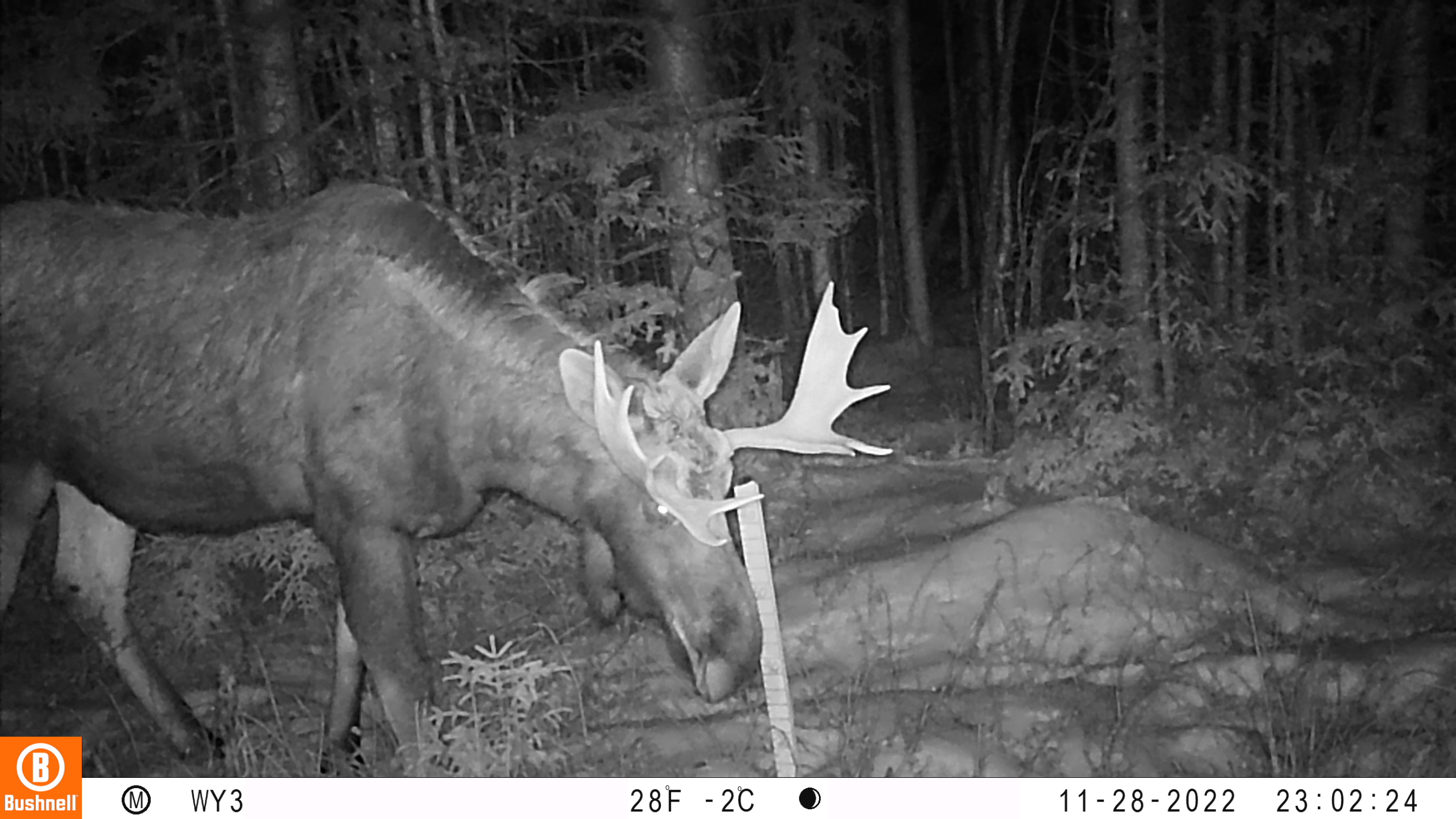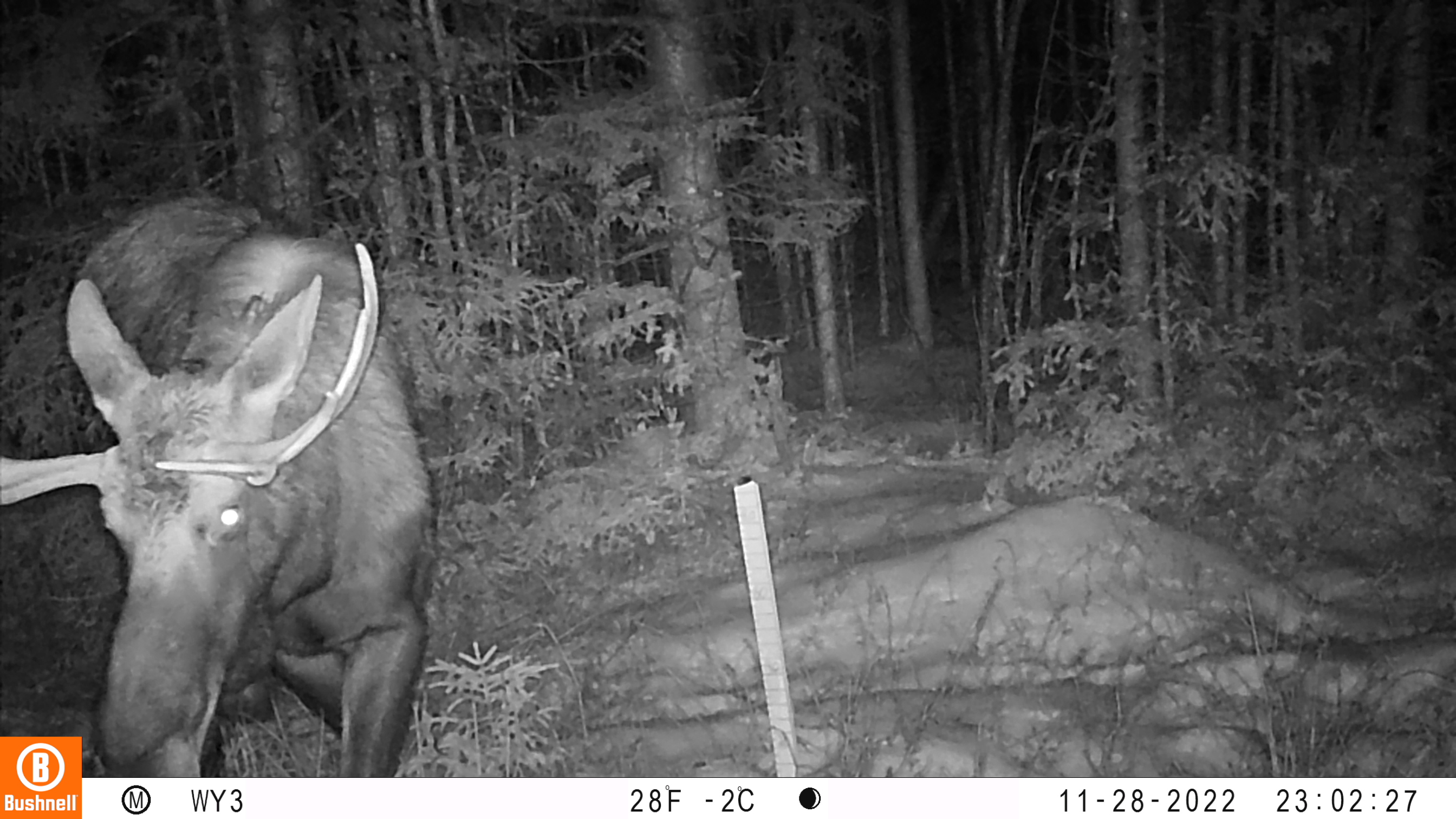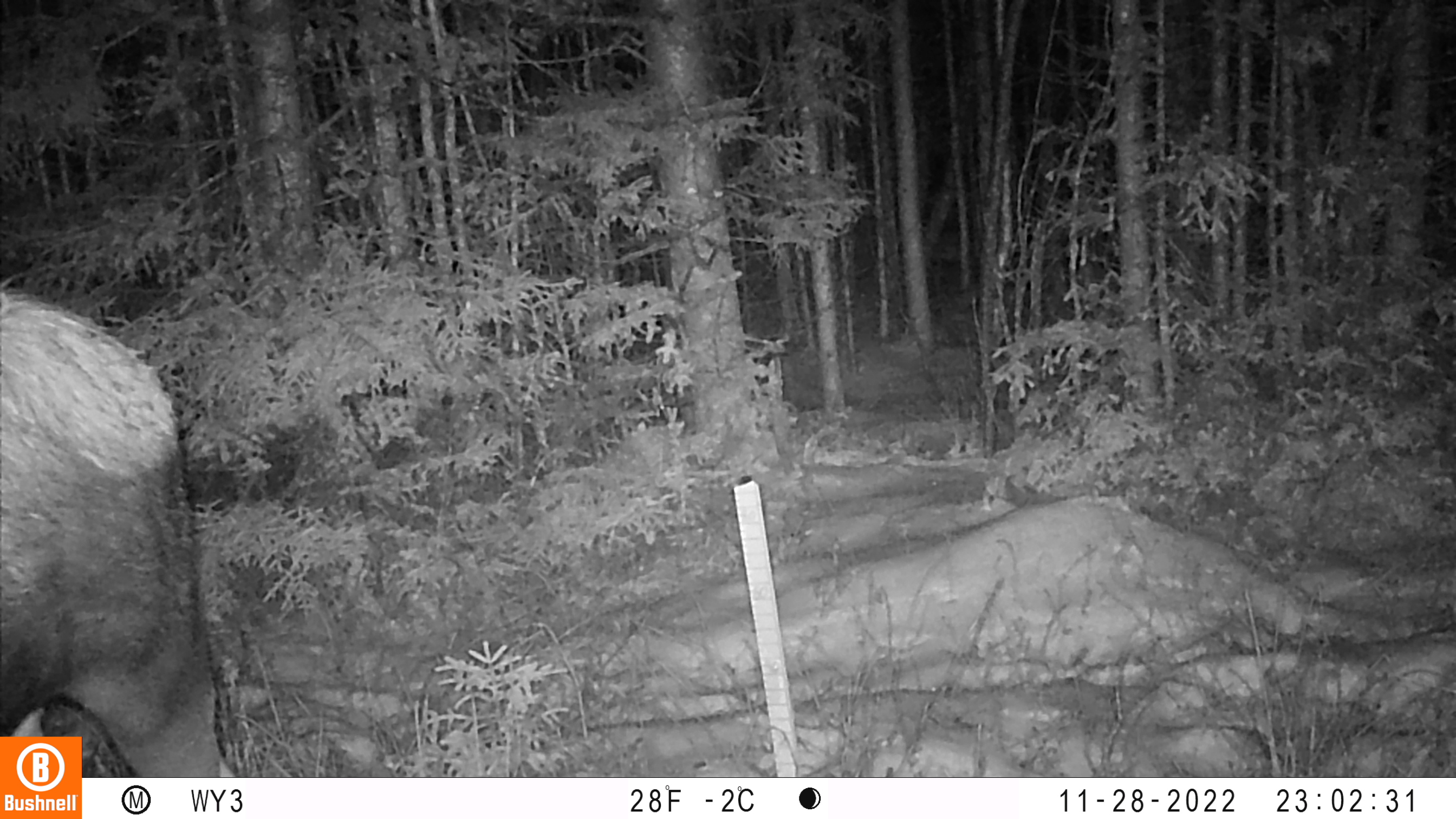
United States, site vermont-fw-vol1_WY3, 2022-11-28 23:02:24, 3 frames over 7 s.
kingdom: Animalia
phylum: Chordata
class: Mammalia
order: Artiodactyla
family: Cervidae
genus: Alces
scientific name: Alces alces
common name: moose